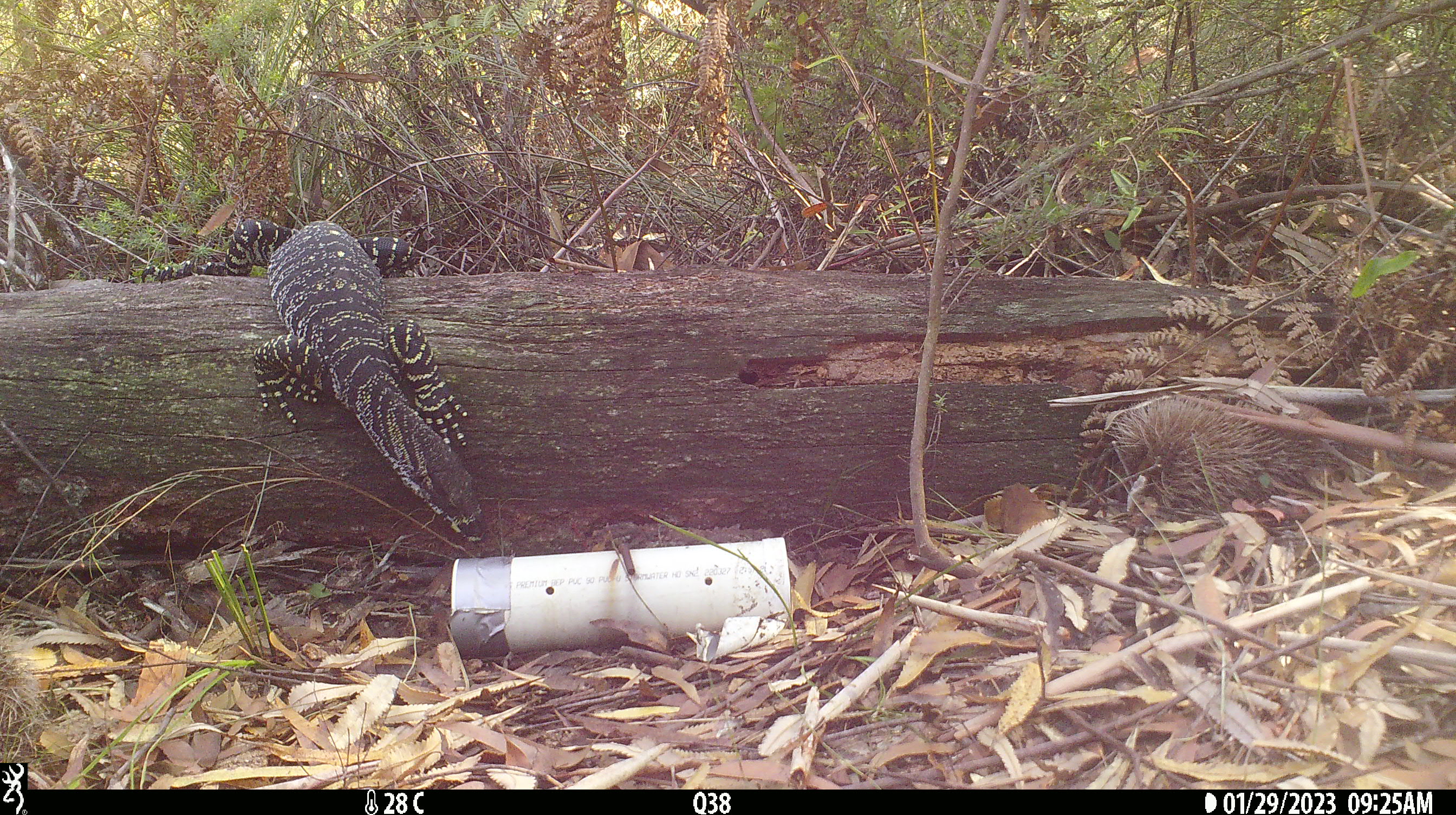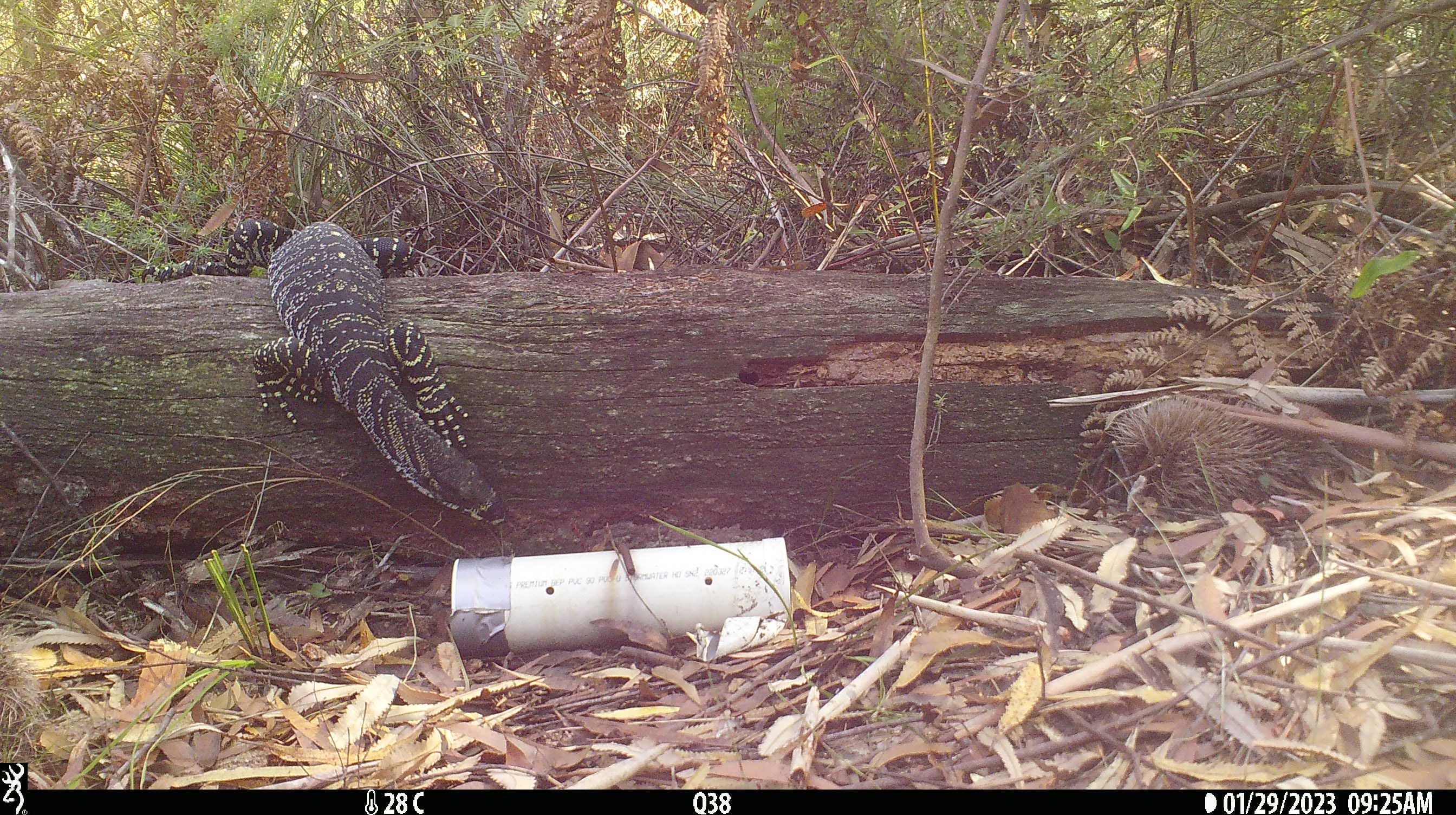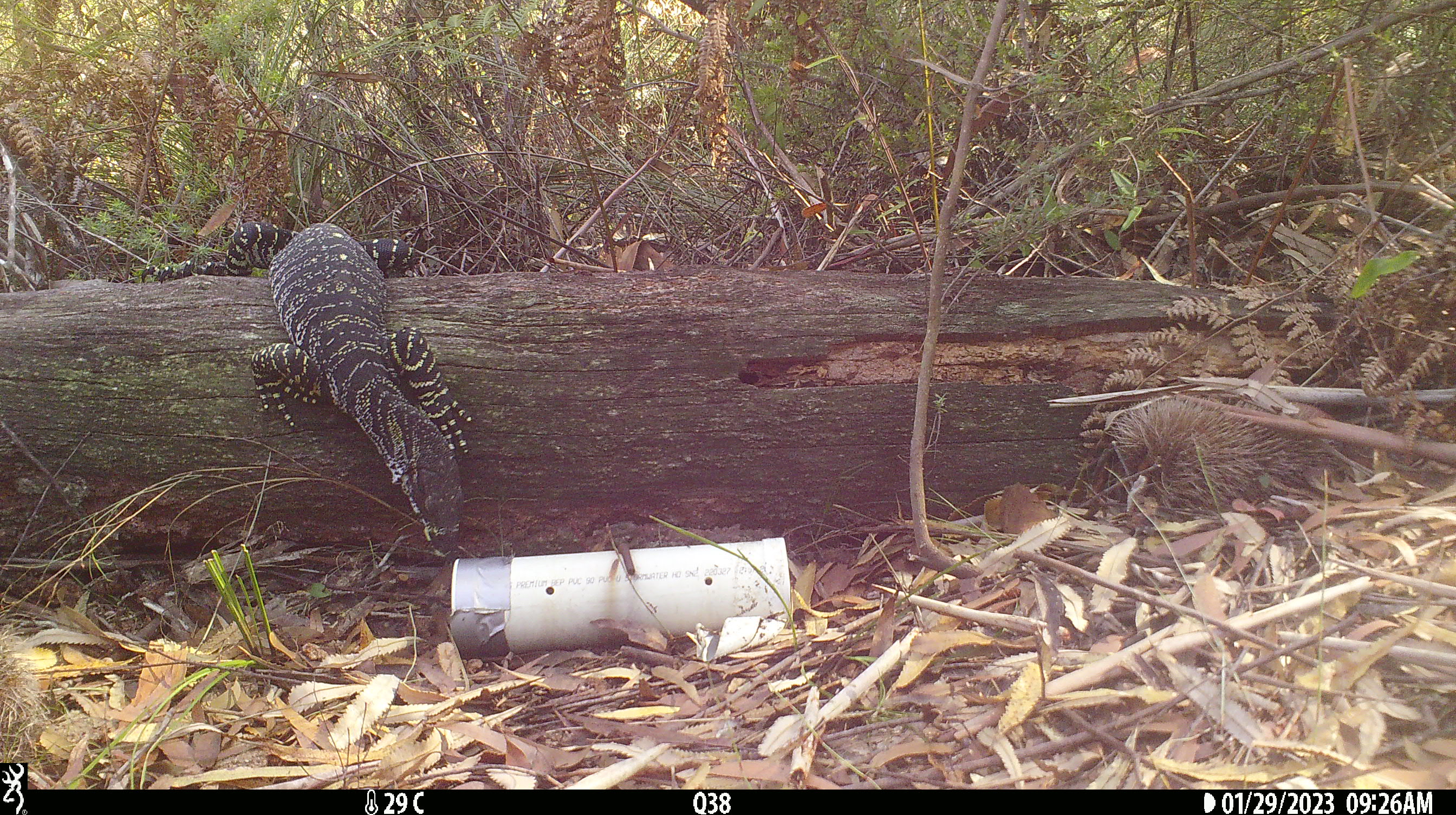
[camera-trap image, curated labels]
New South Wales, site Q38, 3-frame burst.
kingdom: Animalia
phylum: Chordata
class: Reptilia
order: Squamata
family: Varanidae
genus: Varanus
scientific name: Varanus varius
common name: lace monitor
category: goanna